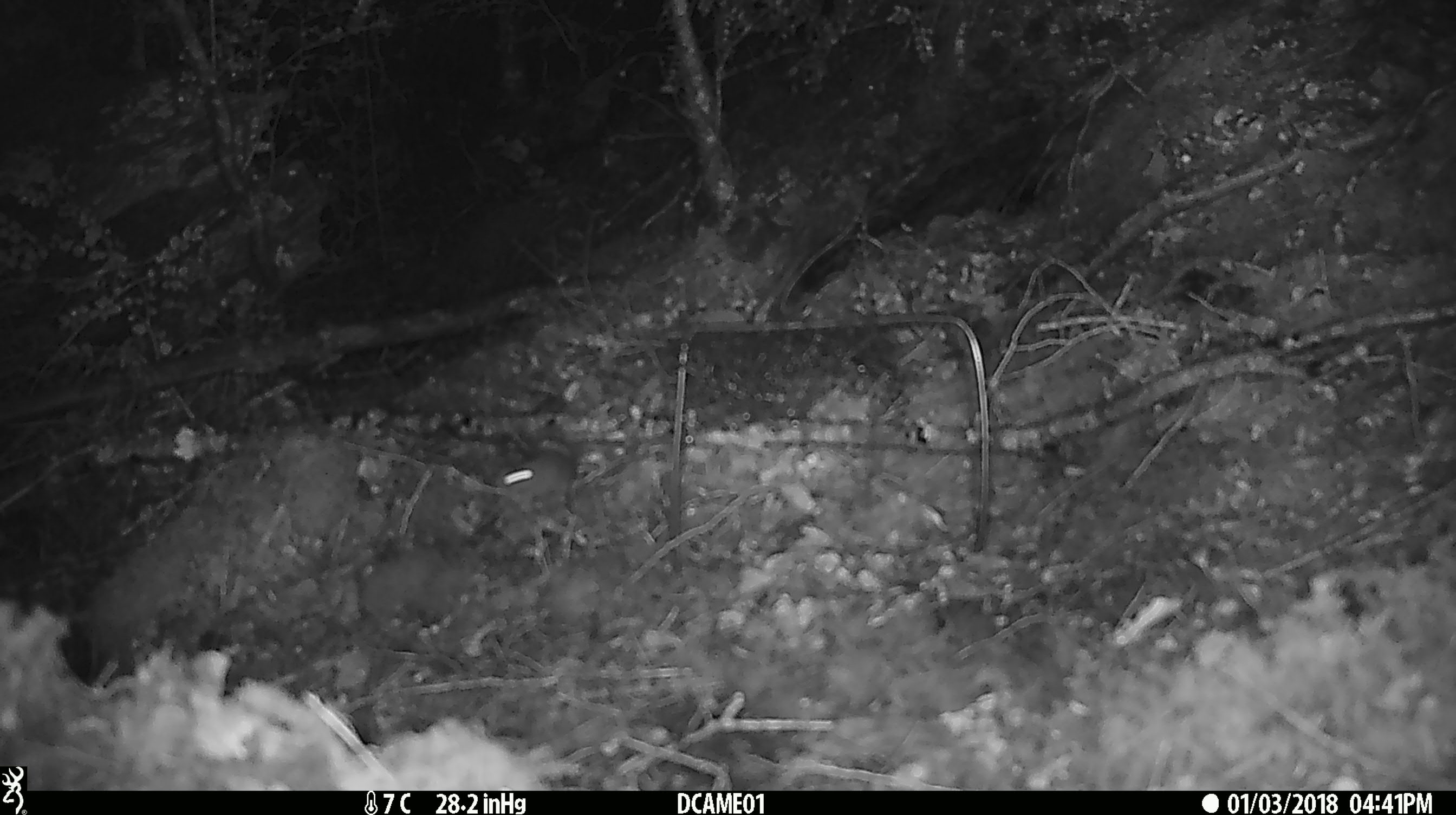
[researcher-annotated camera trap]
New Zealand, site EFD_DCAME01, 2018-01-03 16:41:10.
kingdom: Animalia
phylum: Chordata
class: Mammalia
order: Rodentia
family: Muridae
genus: Mus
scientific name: Mus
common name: mouse